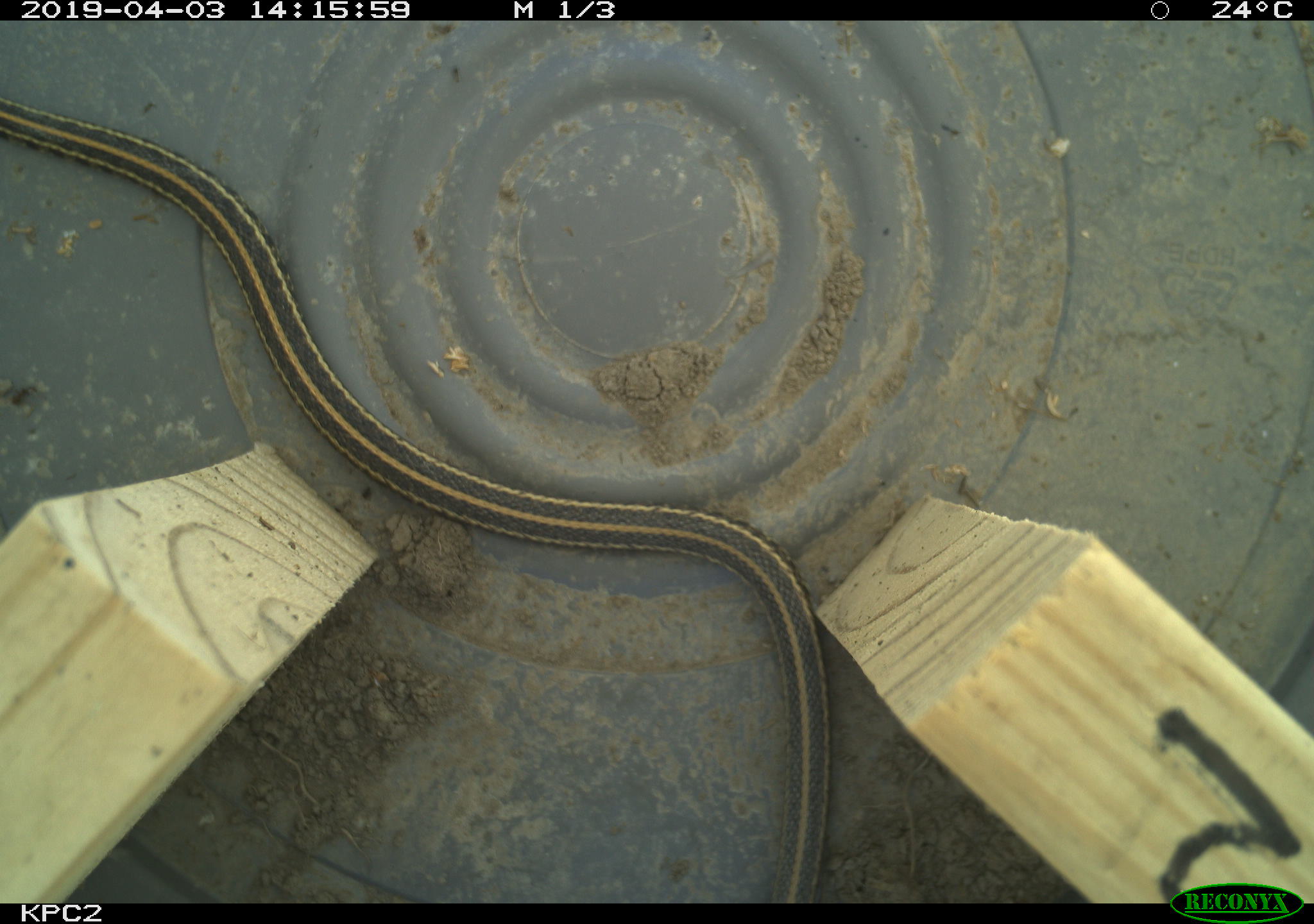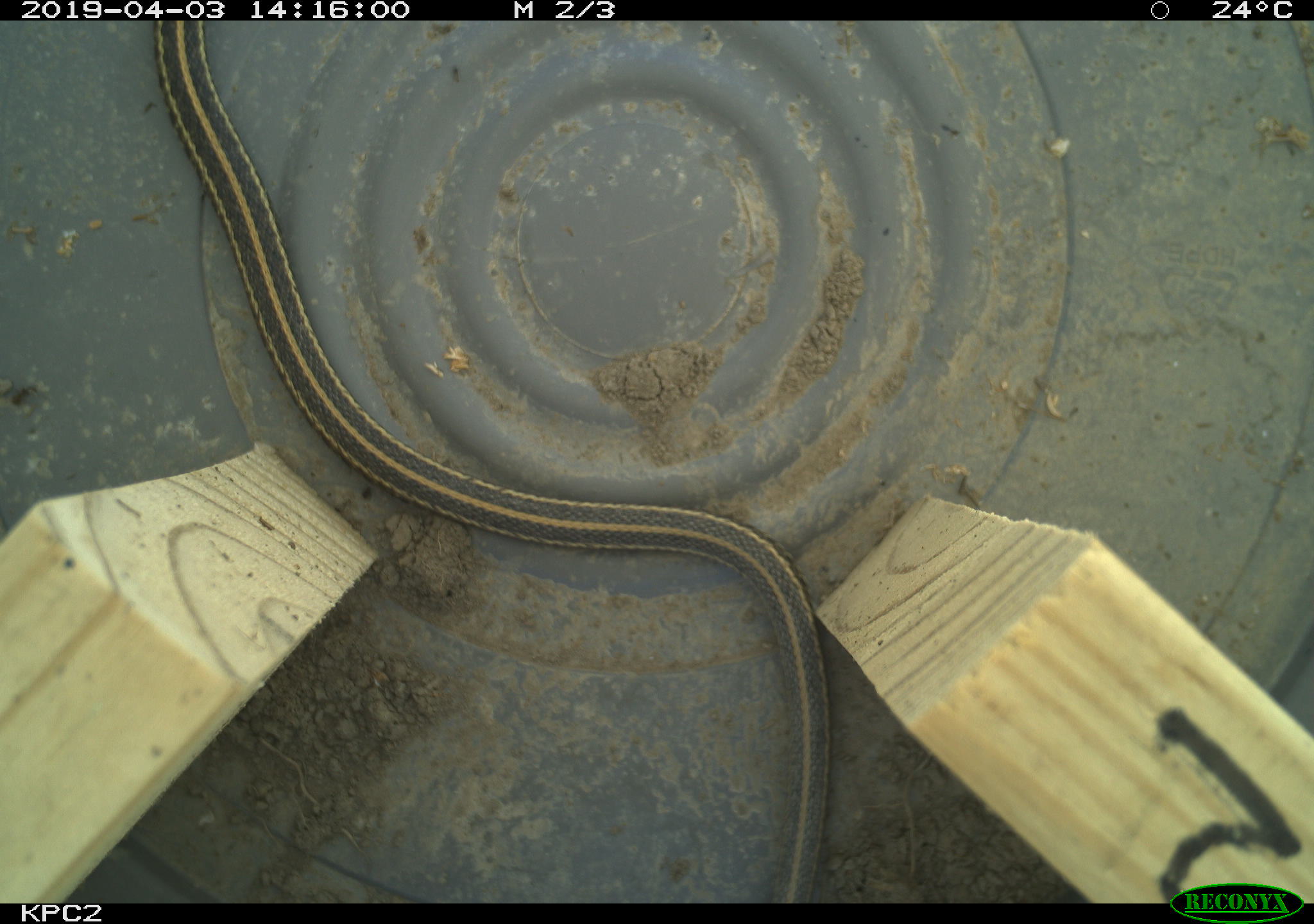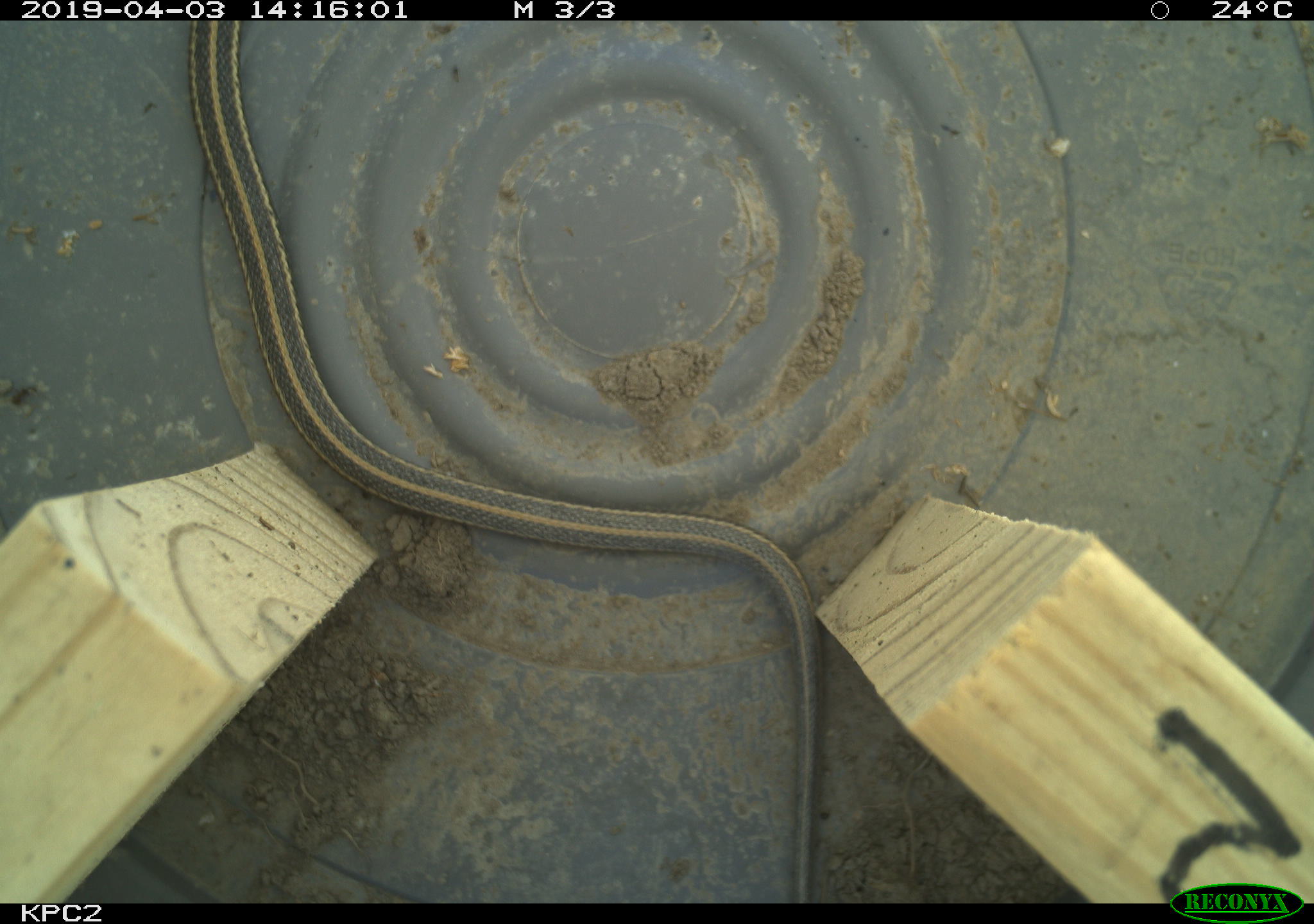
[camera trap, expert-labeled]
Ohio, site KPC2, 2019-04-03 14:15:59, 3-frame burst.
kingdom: Animalia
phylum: Chordata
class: Reptilia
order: Squamata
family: Colubridae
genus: Thamnophis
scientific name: Thamnophis radix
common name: plains gartersnake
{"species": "plains gartersnake (Thamnophis radix)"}